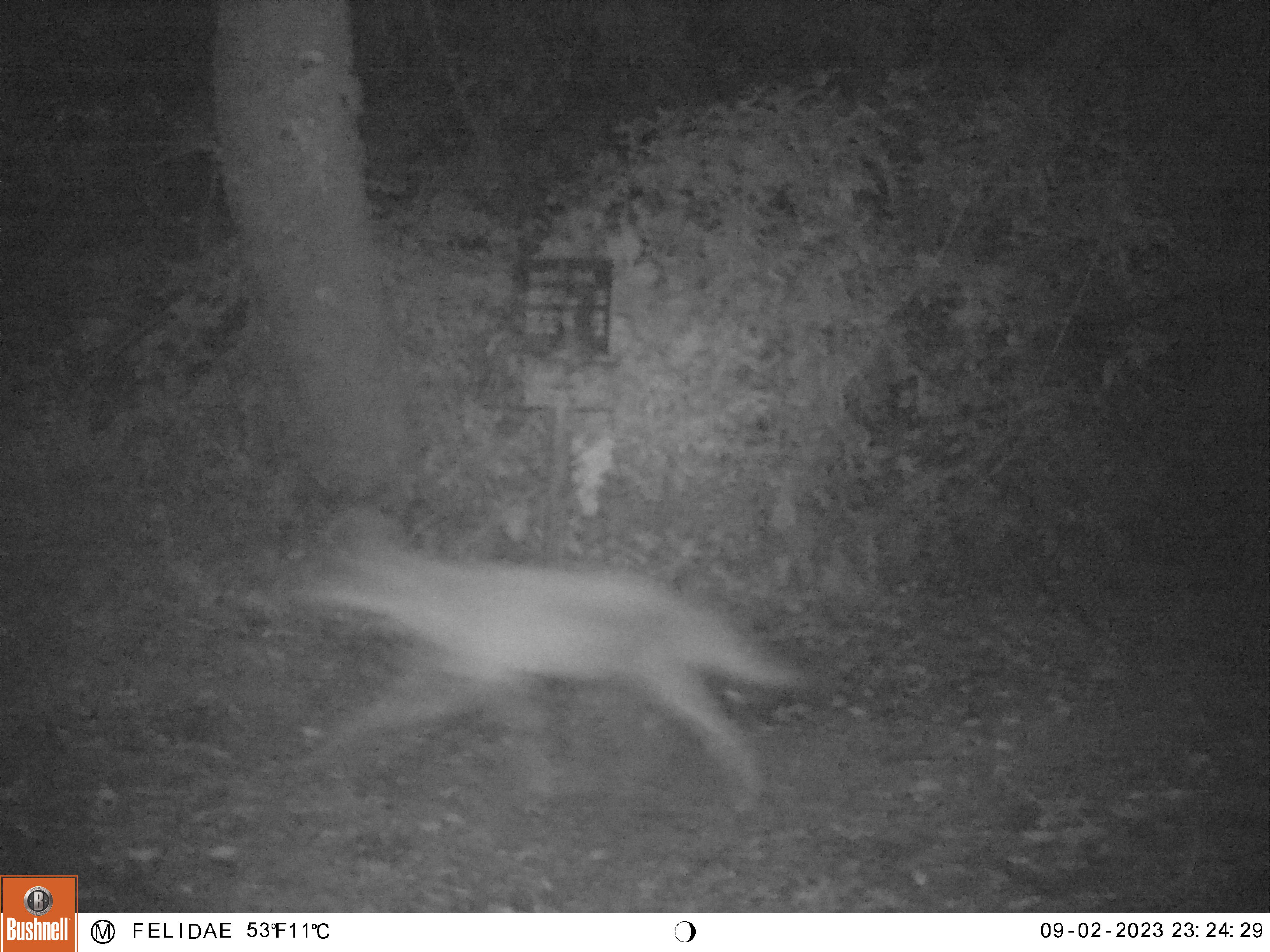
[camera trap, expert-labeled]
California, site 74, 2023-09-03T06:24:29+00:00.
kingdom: Animalia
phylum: Chordata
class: Mammalia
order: Carnivora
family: Canidae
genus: Canis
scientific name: Canis latrans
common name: coyote